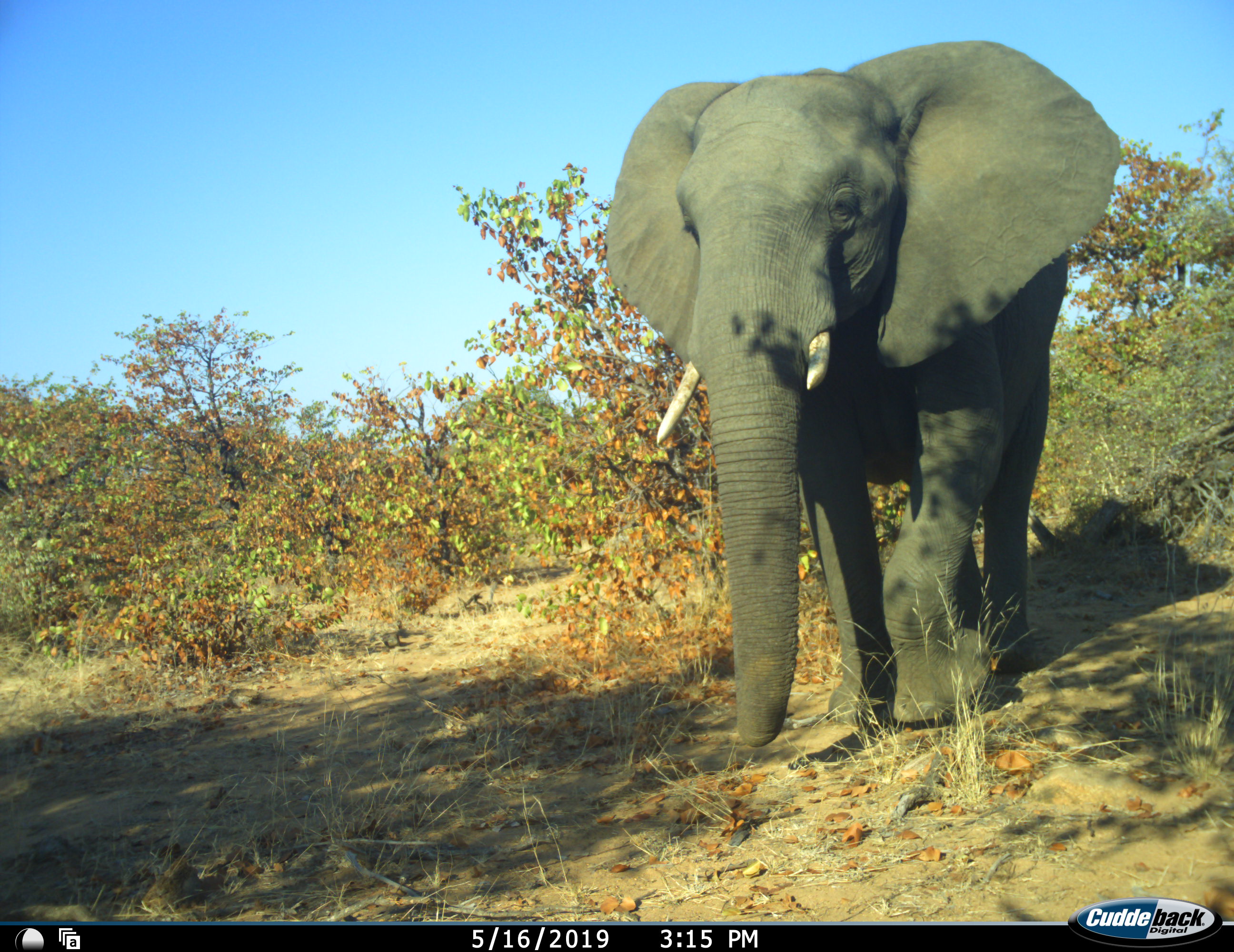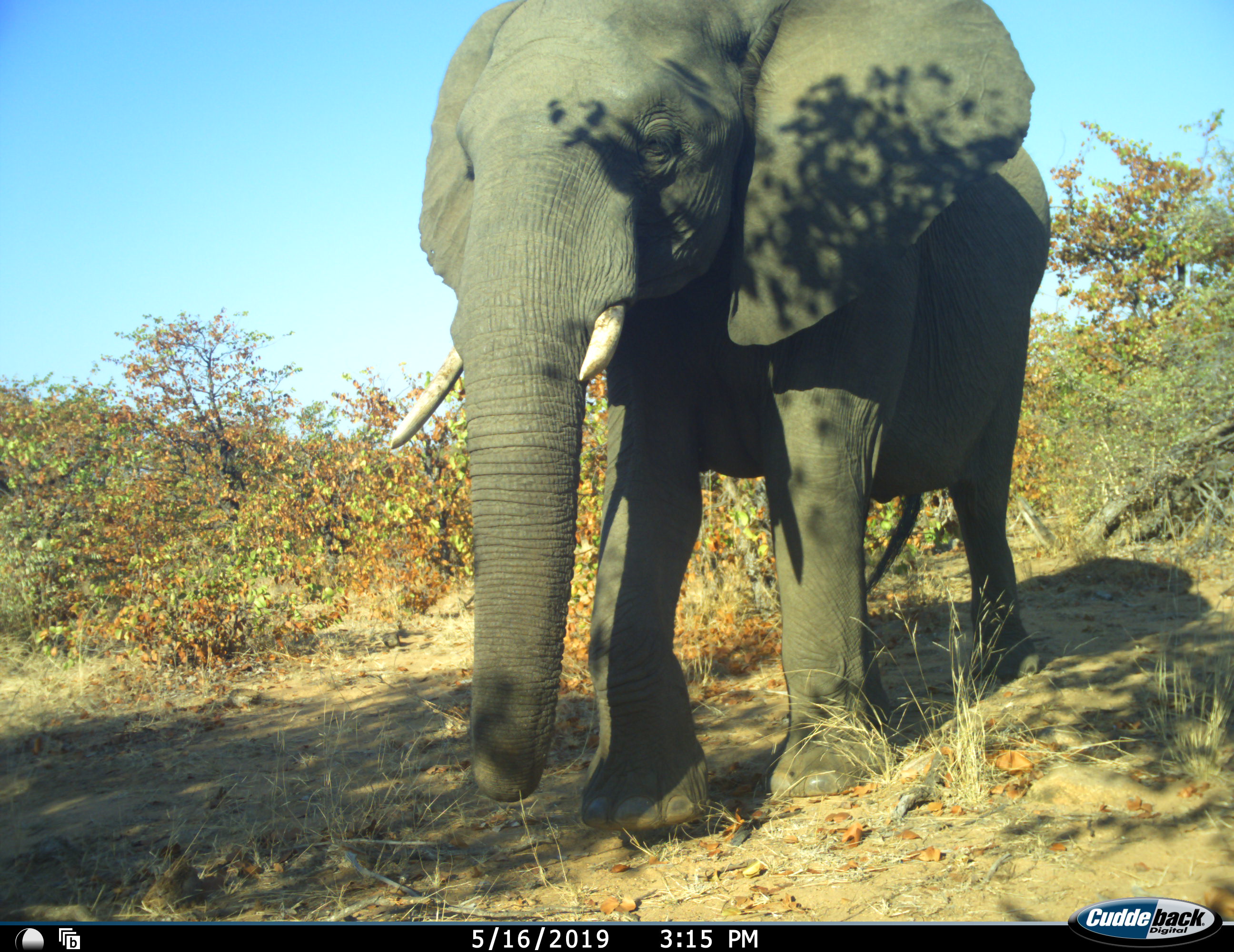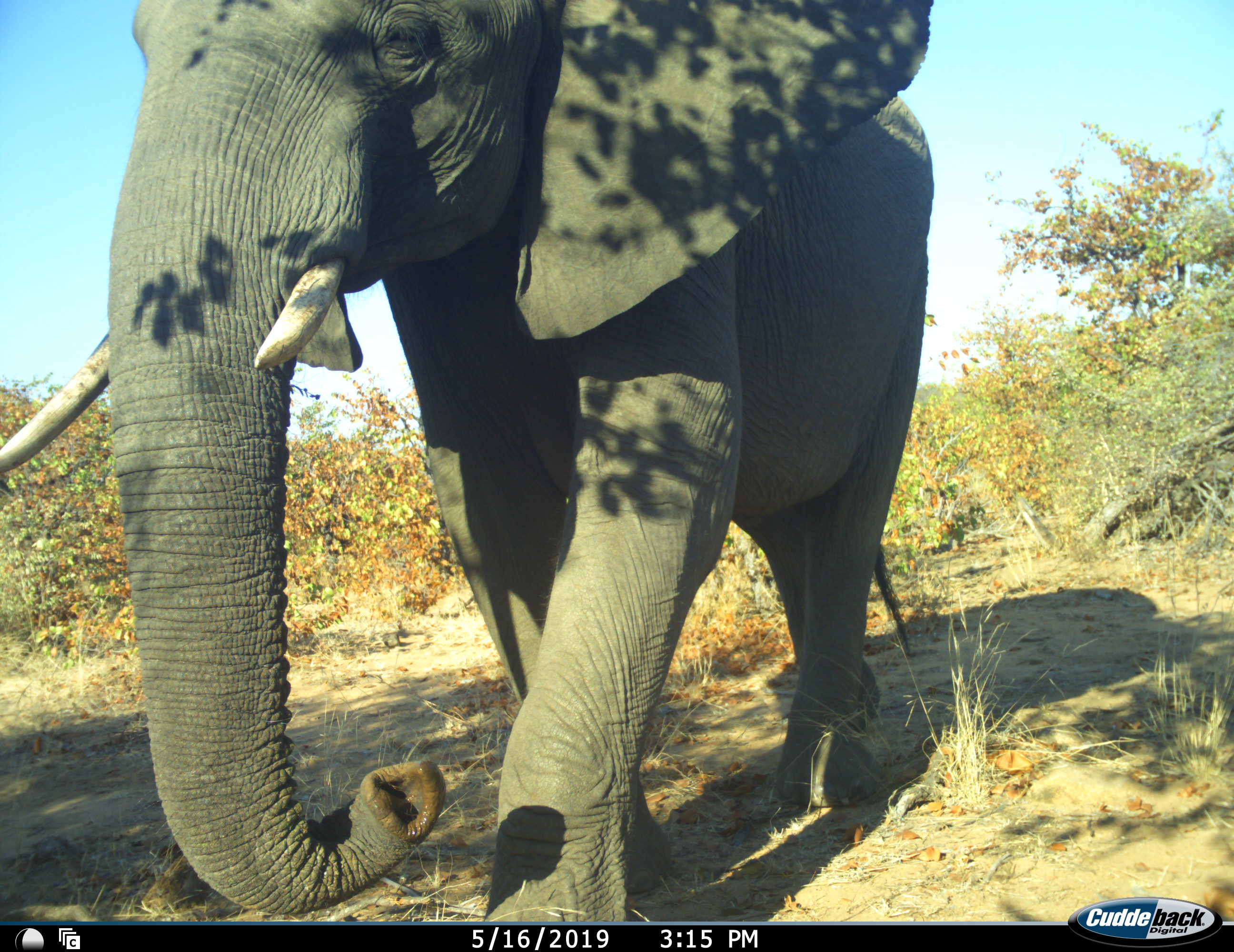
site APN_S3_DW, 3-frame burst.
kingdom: Animalia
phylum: Chordata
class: Mammalia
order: Proboscidea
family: Elephantidae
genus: Loxodonta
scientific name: Loxodonta africana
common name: african bush elephant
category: elephant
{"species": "elephant (african bush elephant) (Loxodonta africana)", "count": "1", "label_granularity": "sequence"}